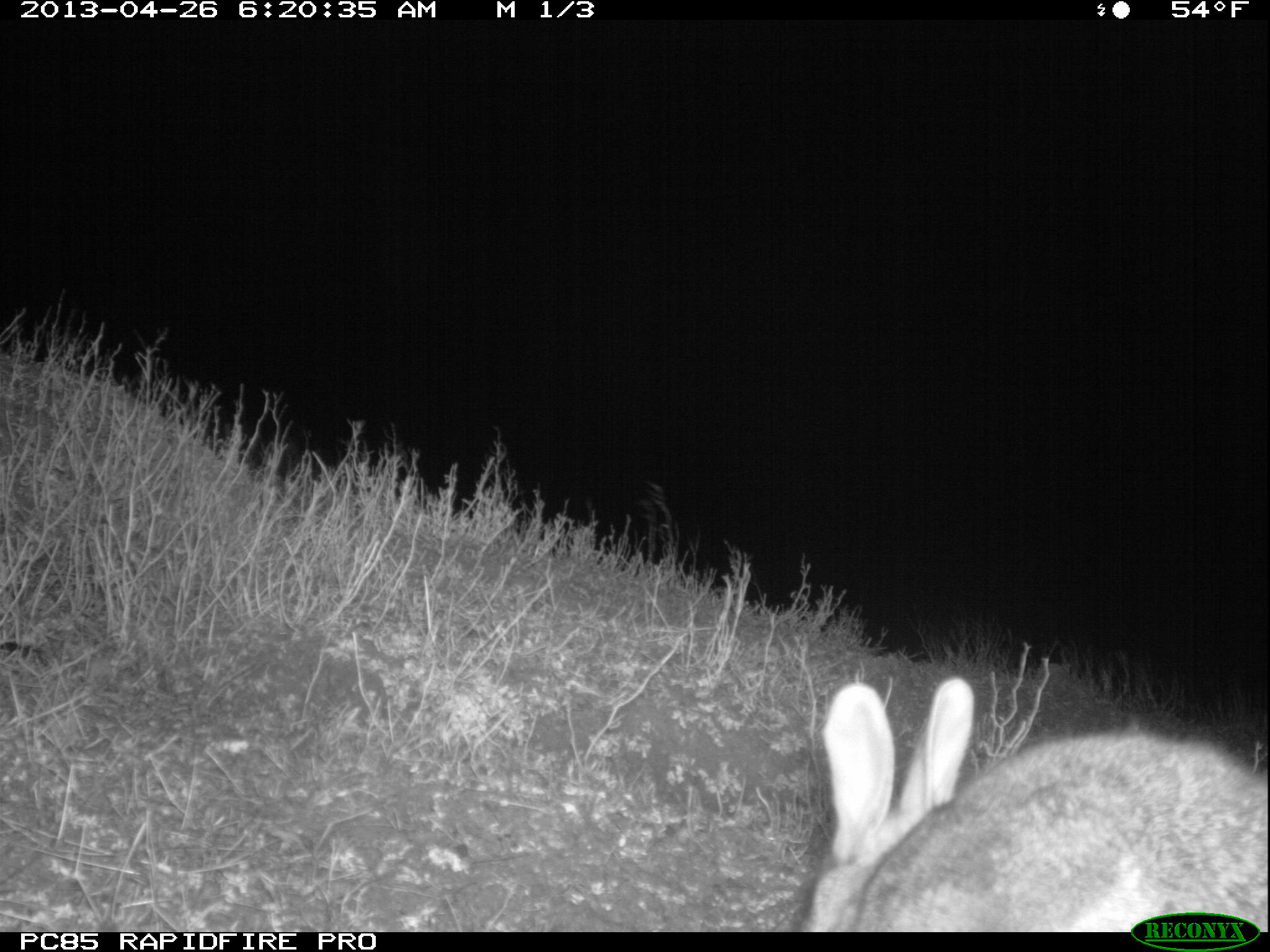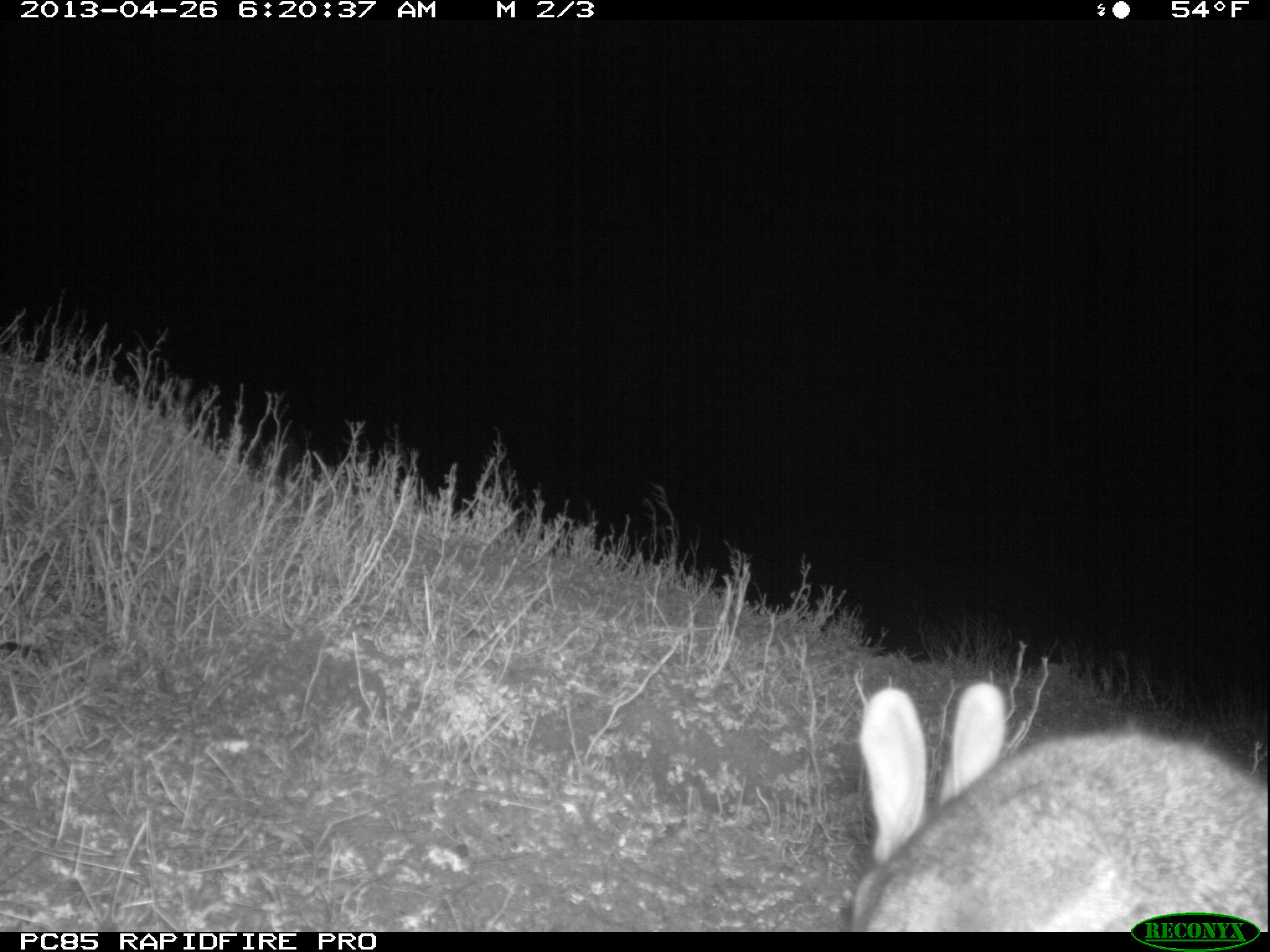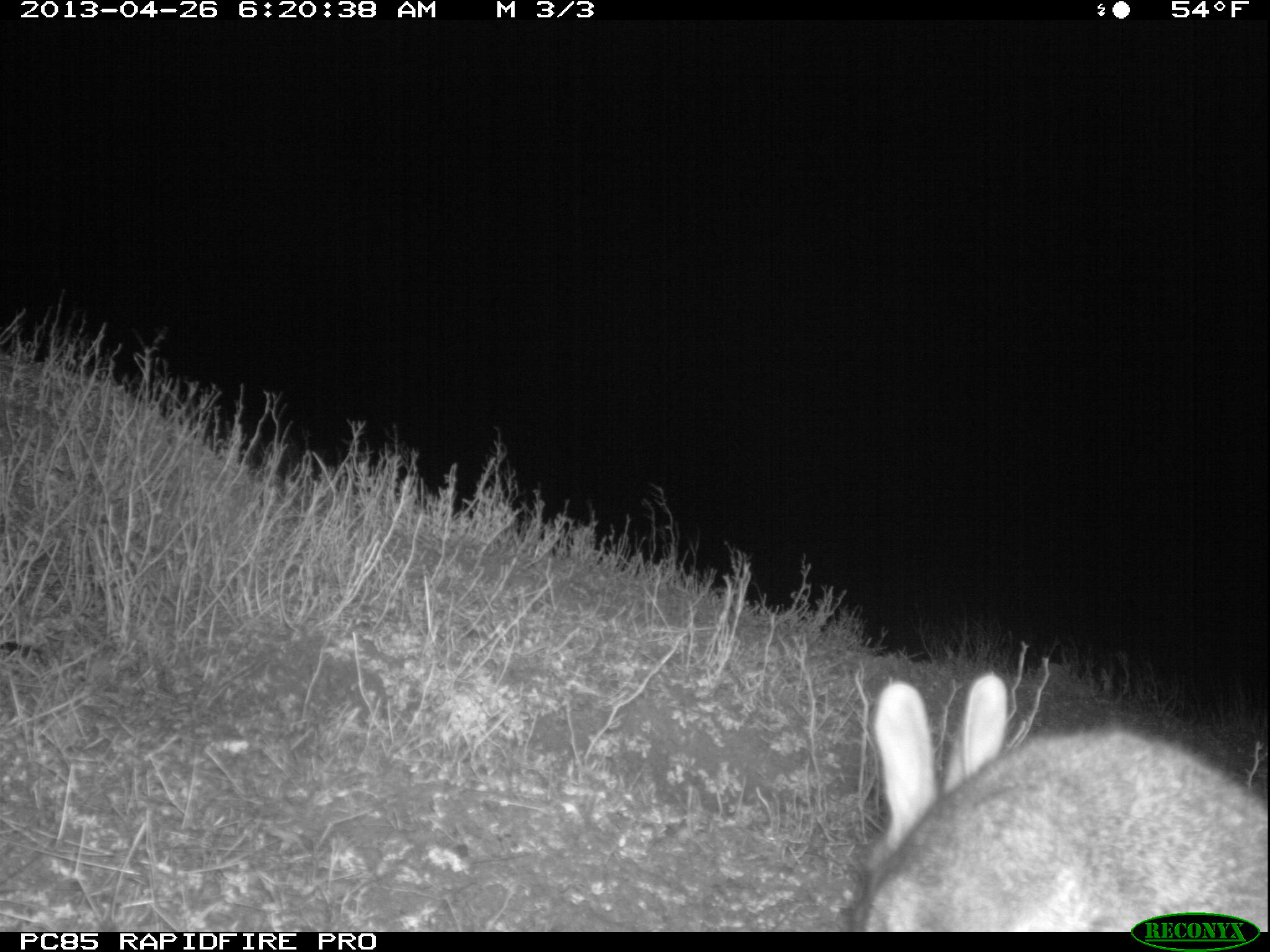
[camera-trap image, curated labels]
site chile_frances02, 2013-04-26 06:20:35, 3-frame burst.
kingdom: Animalia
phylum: Chordata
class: Mammalia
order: Lagomorpha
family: Leporidae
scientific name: Leporidae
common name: rabbits and hares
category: rabbit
Rabbit (rabbits and hares) (Leporidae).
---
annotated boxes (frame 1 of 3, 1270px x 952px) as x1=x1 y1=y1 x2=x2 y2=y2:
rabbit: x1=790 y1=674 x2=1266 y2=913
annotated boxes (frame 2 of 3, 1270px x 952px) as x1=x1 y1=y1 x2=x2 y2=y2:
rabbit: x1=843 y1=680 x2=1269 y2=912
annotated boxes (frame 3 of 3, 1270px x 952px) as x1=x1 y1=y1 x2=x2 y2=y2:
rabbit: x1=845 y1=667 x2=1270 y2=933